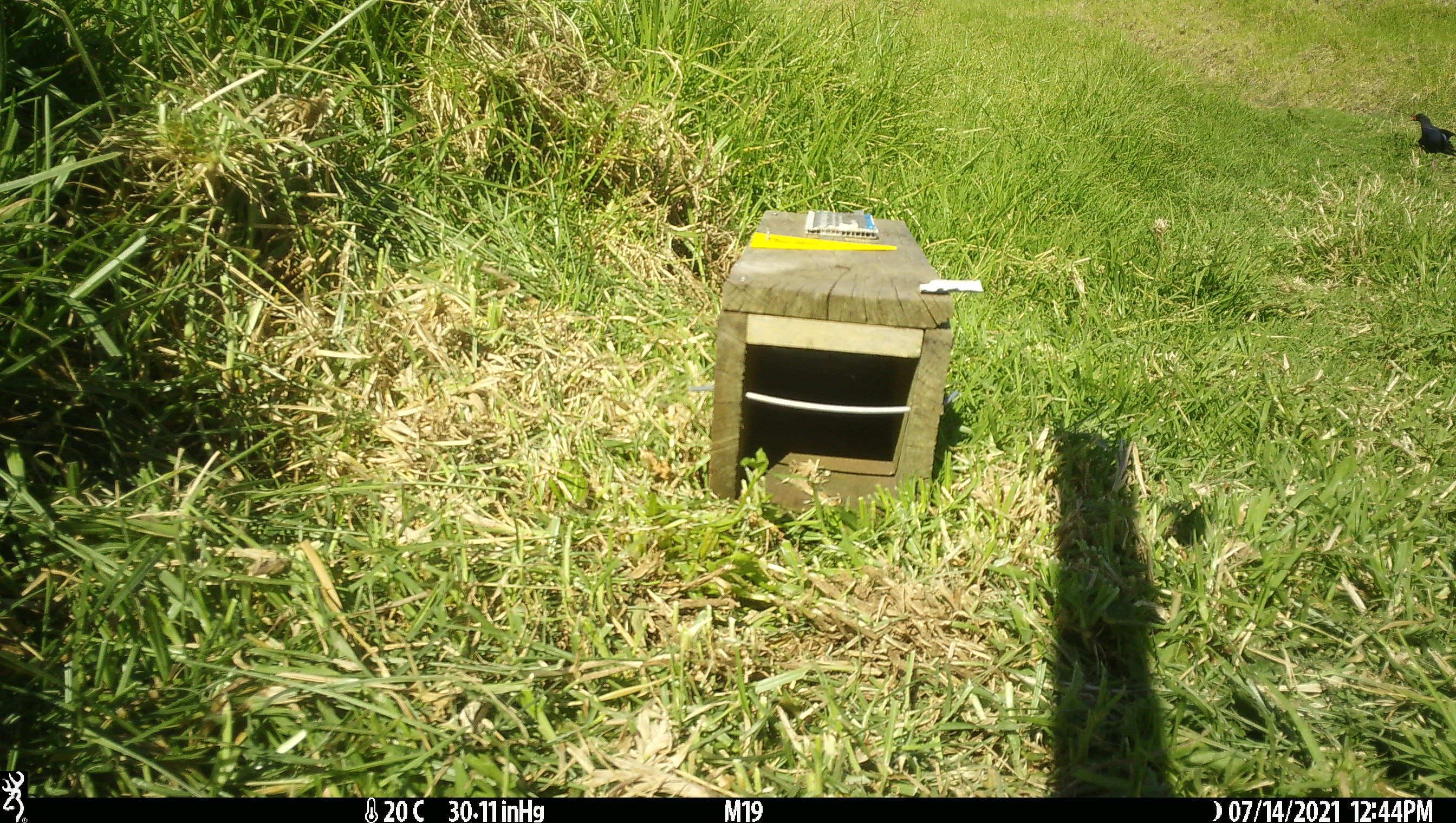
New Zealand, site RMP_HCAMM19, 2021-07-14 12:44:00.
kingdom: Animalia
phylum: Chordata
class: Aves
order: Gruiformes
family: Rallidae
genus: Porphyrio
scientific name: Porphyrio melanotus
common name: australasian swamphen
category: pukeko